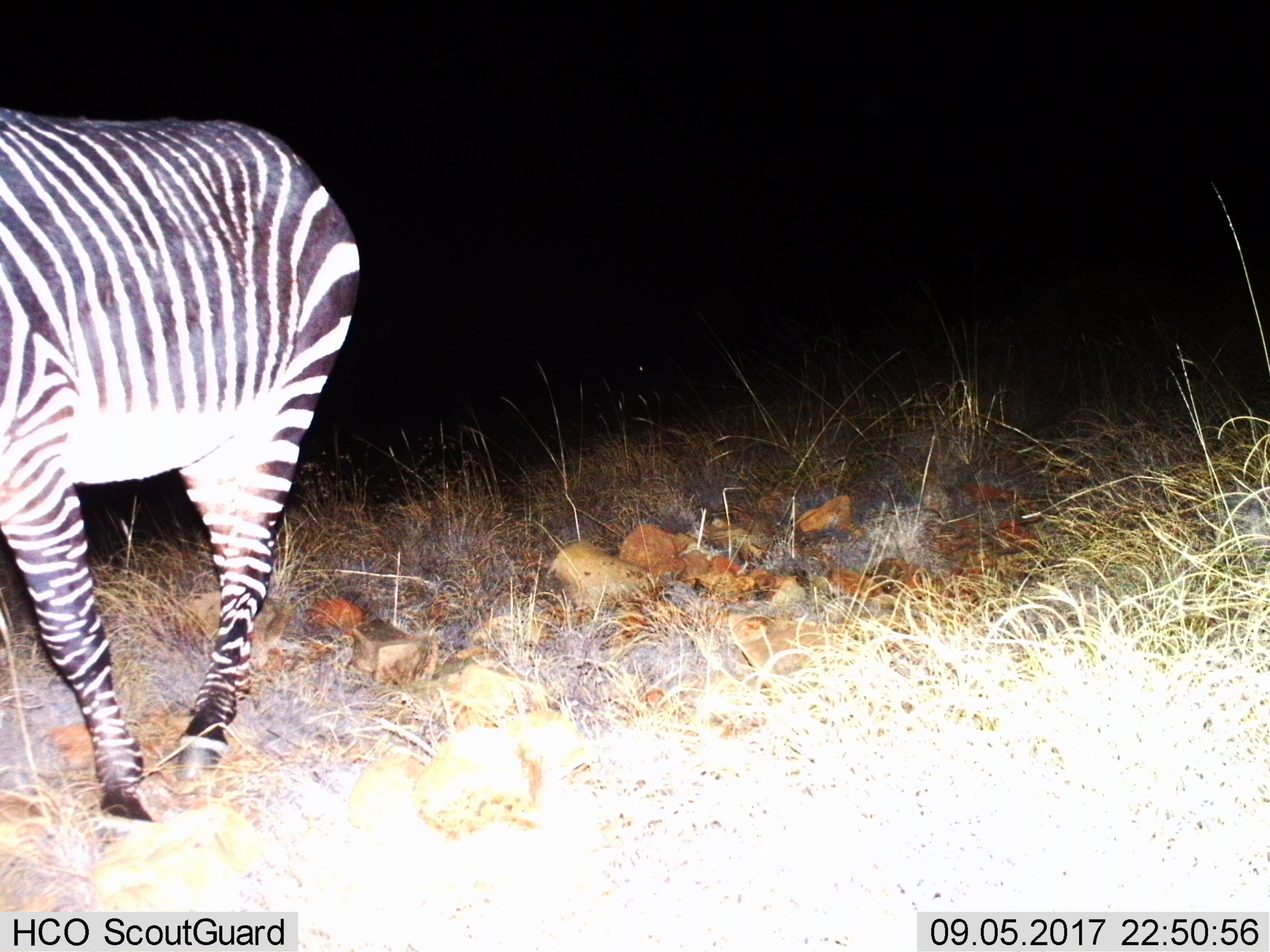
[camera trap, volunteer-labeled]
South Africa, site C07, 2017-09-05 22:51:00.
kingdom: Animalia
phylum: Chordata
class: Mammalia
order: Perissodactyla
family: Equidae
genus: Equus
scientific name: Equus zebra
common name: mountain zebra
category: zebramountain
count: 1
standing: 33%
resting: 0%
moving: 67%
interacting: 0%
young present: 0%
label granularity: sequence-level